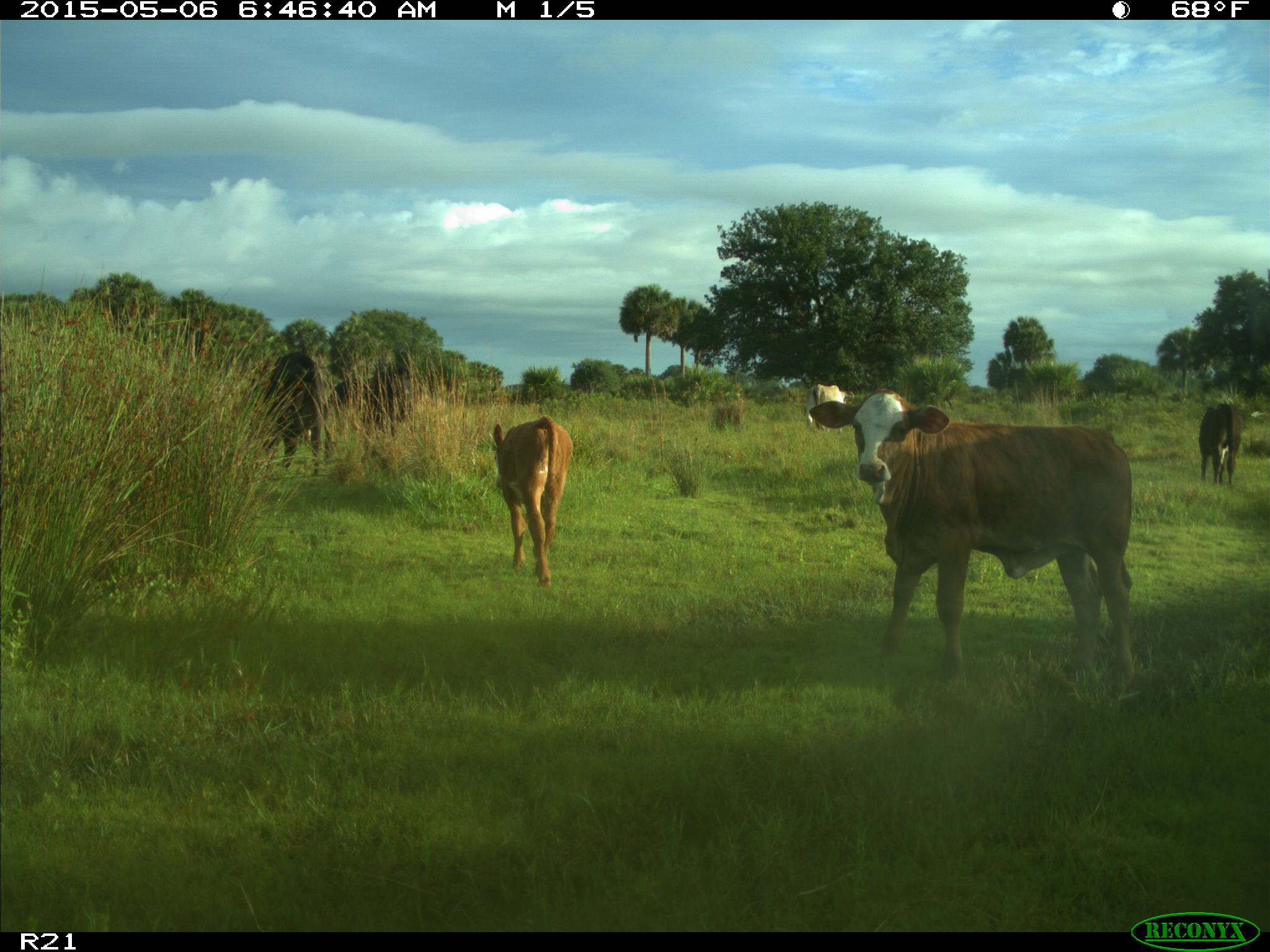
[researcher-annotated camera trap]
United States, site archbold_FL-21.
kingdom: Animalia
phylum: Chordata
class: Mammalia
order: Artiodactyla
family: Bovidae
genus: Bos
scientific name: Bos taurus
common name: domestic cow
Bos taurus (domestic cow).